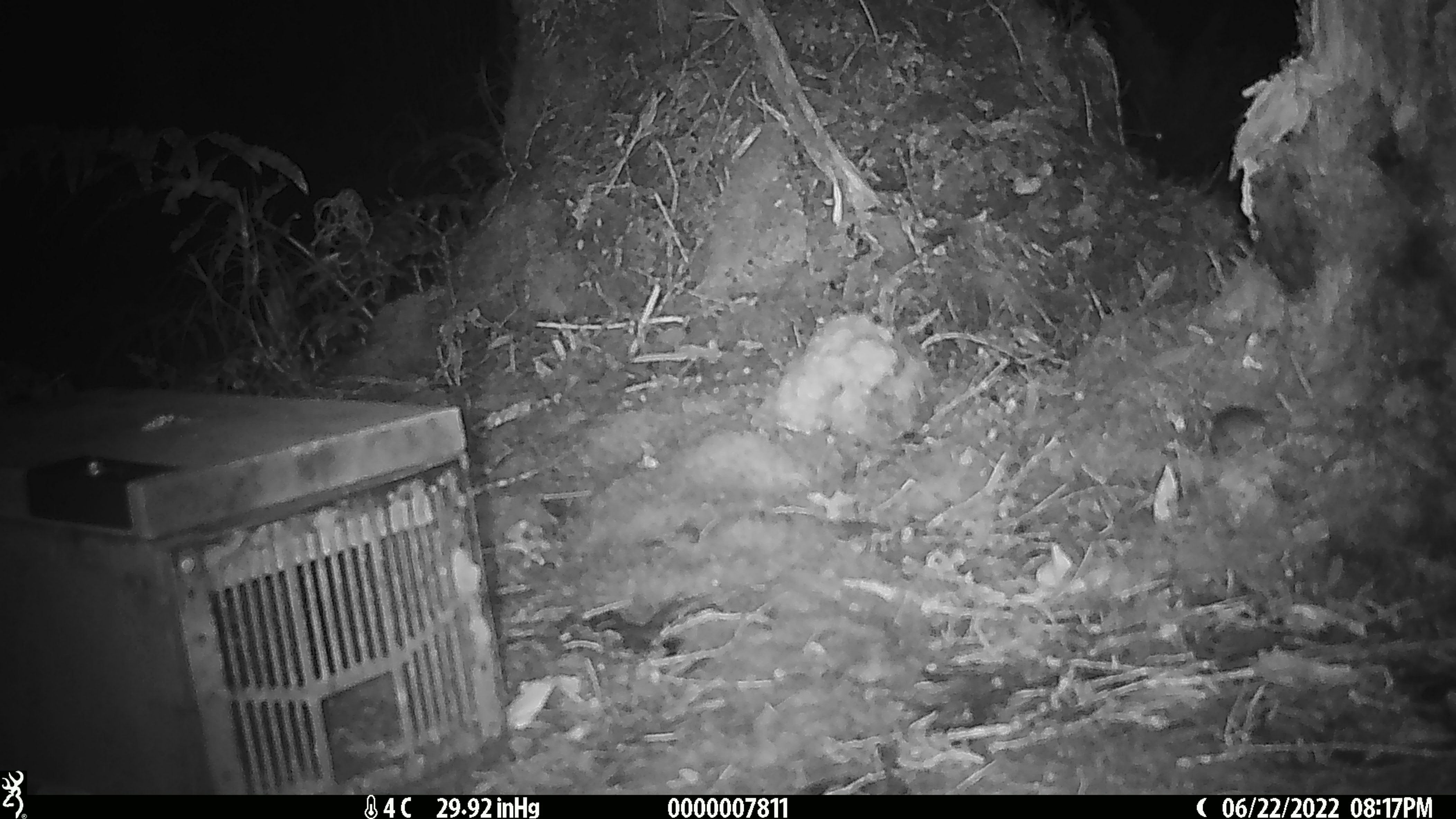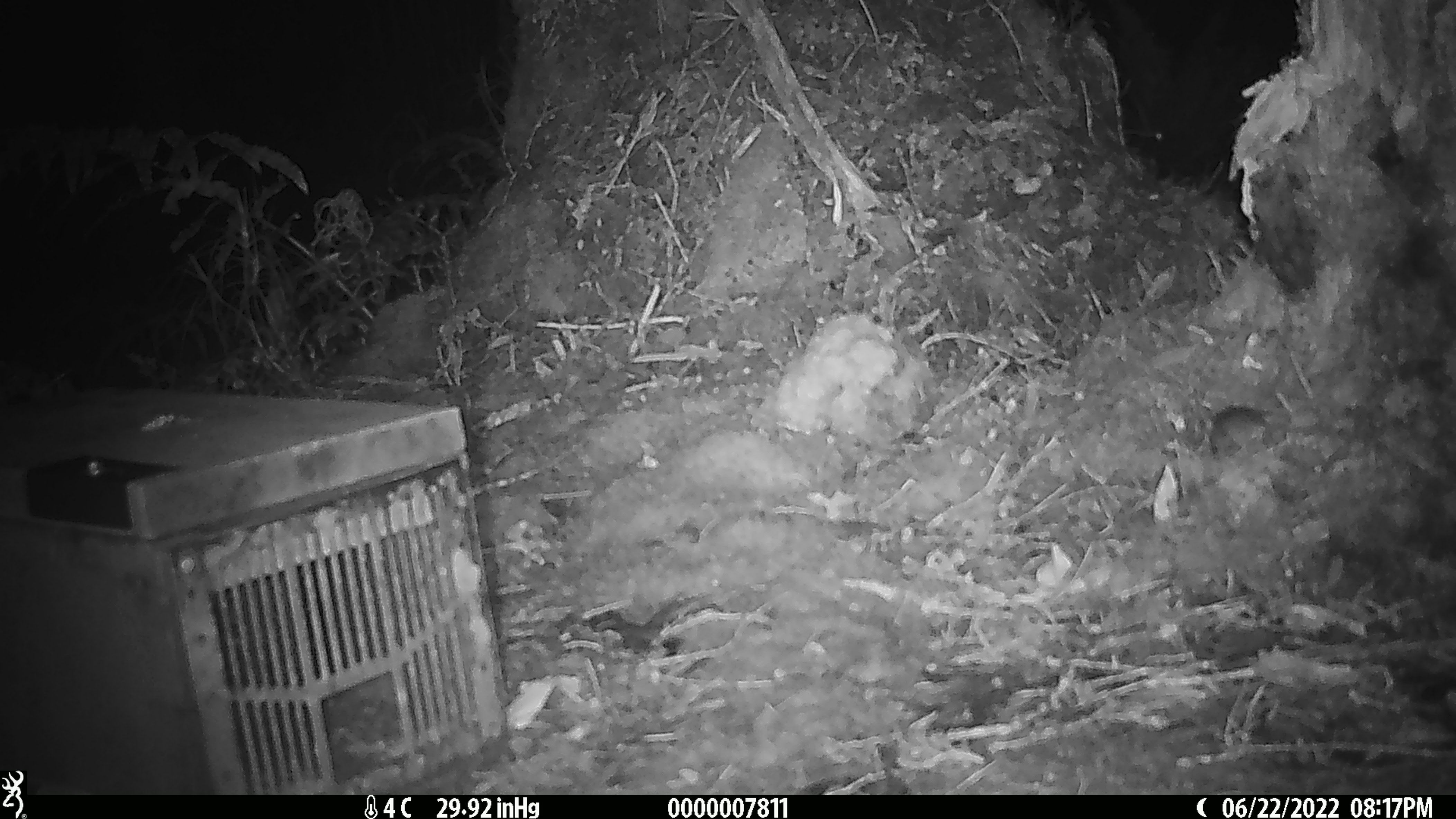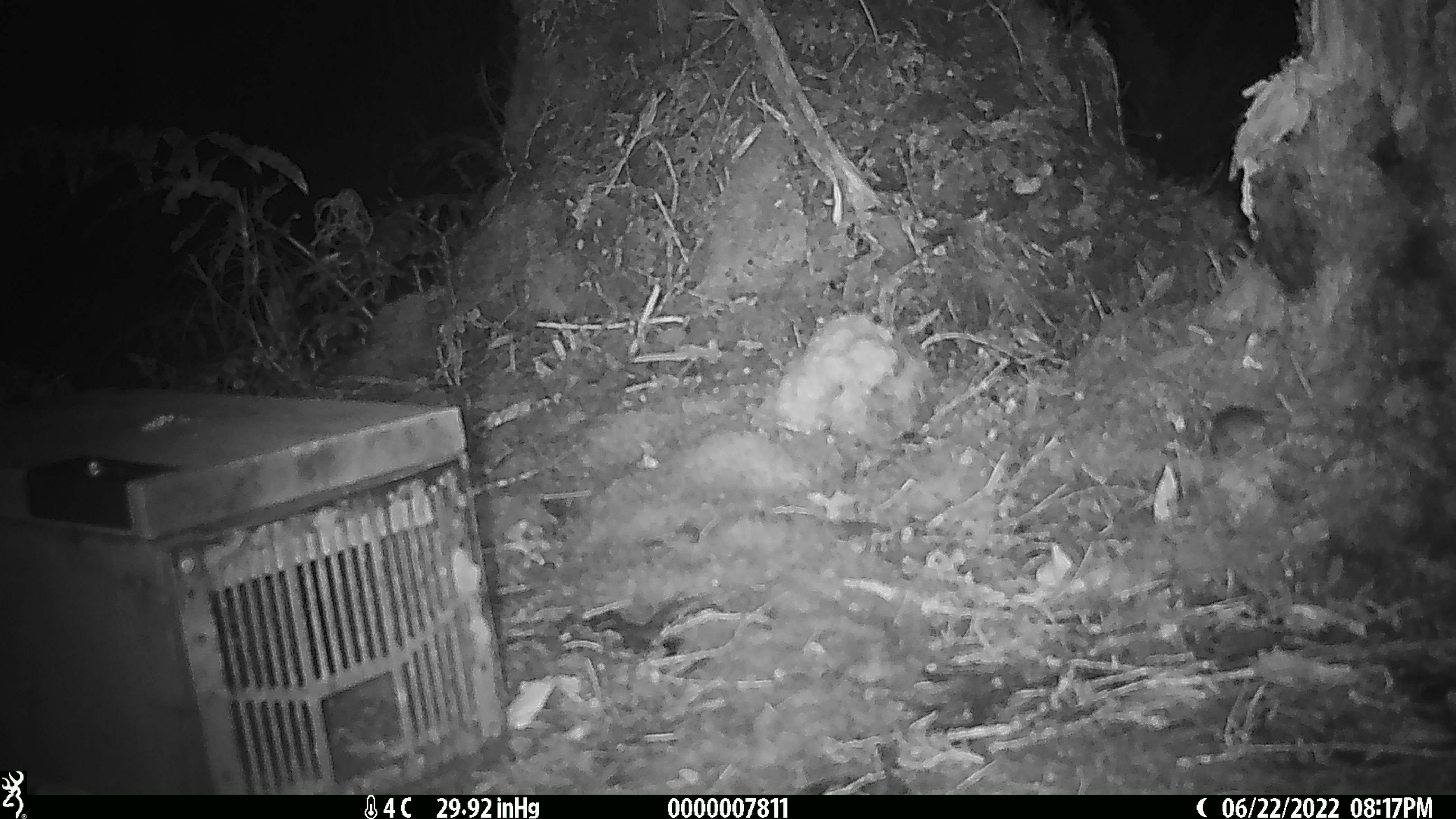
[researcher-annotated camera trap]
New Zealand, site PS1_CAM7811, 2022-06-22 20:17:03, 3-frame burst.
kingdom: Animalia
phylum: Chordata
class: Mammalia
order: Rodentia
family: Muridae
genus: Mus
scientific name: Mus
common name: mouse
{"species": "mouse (Mus)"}